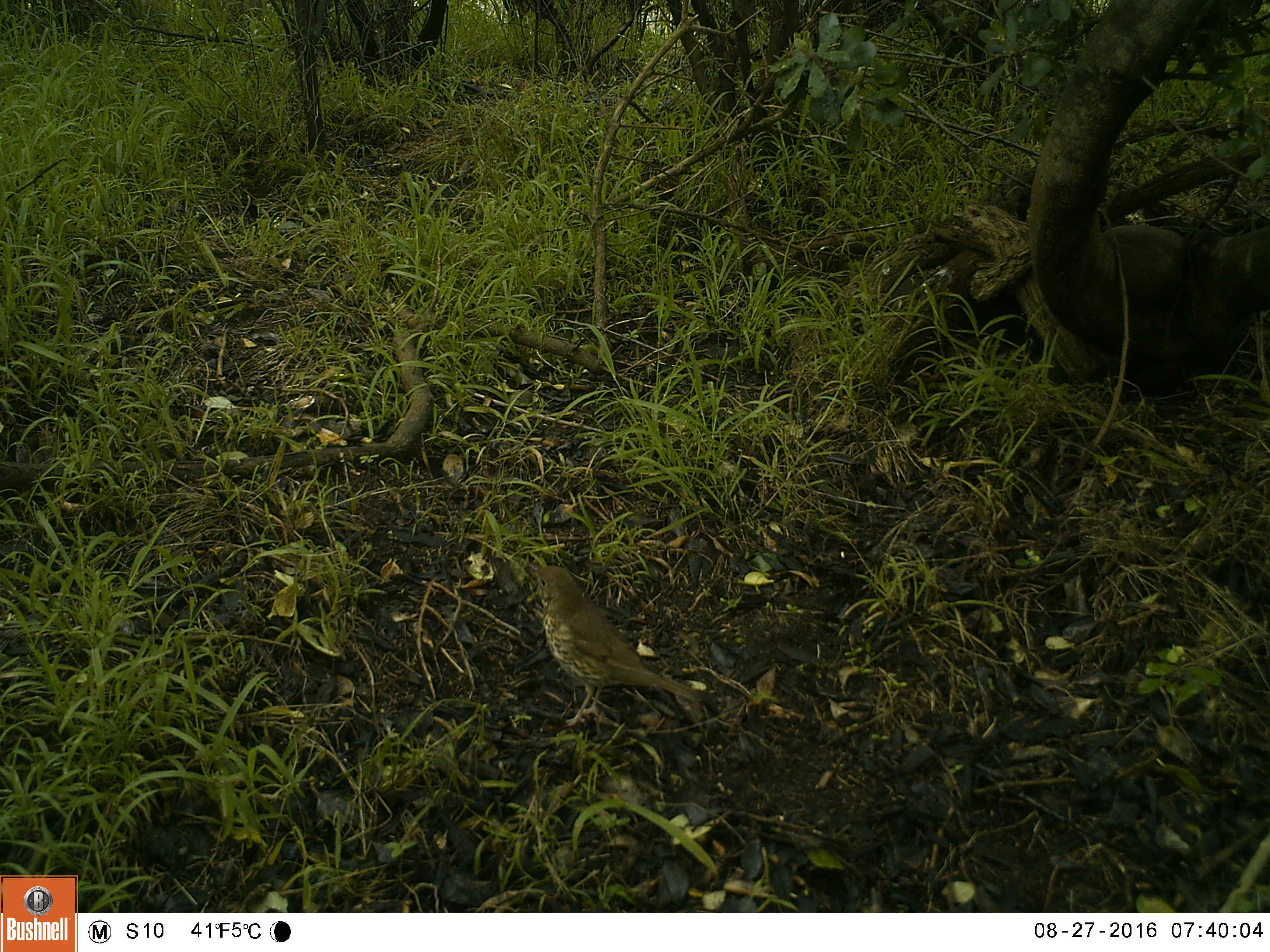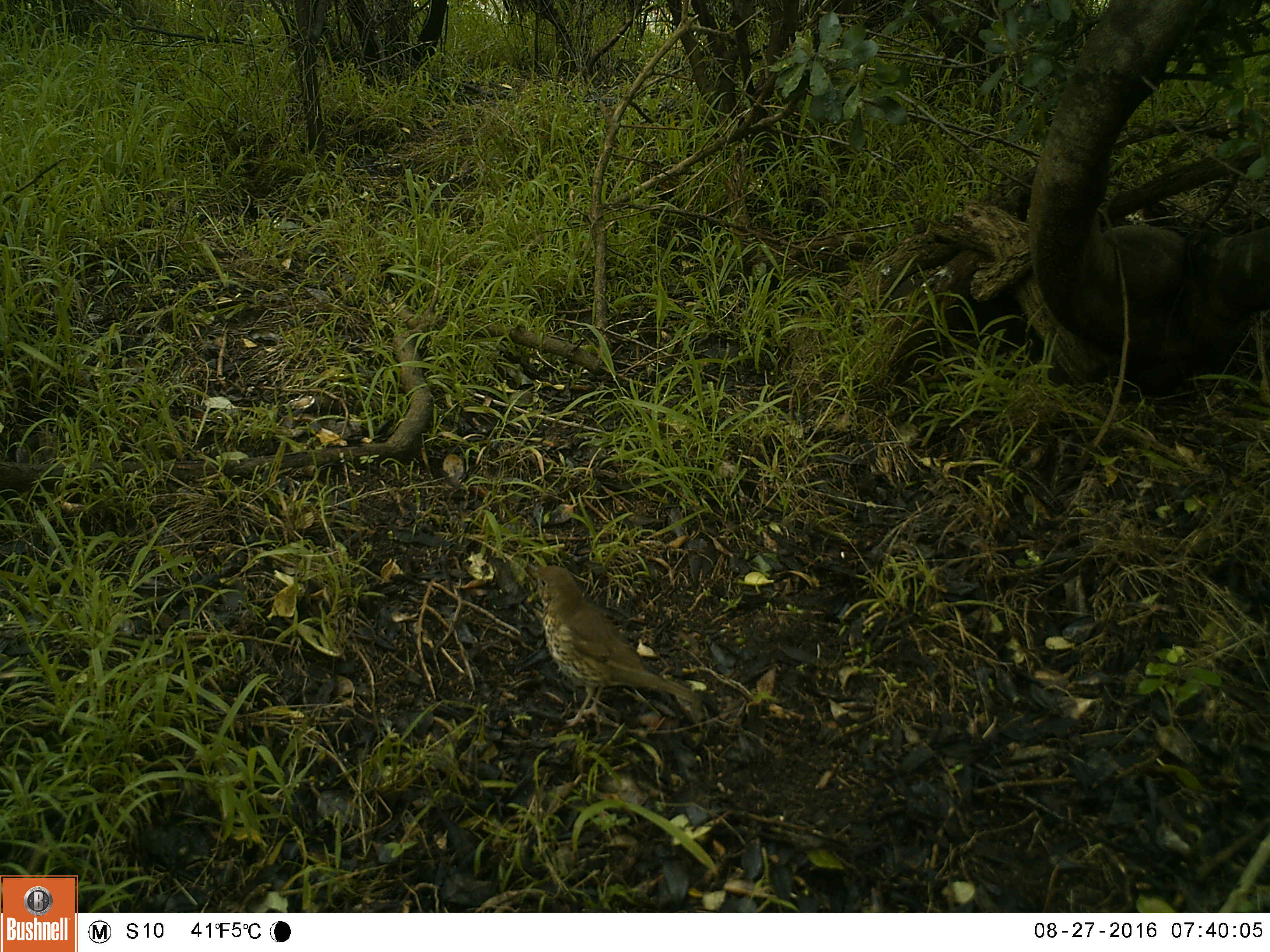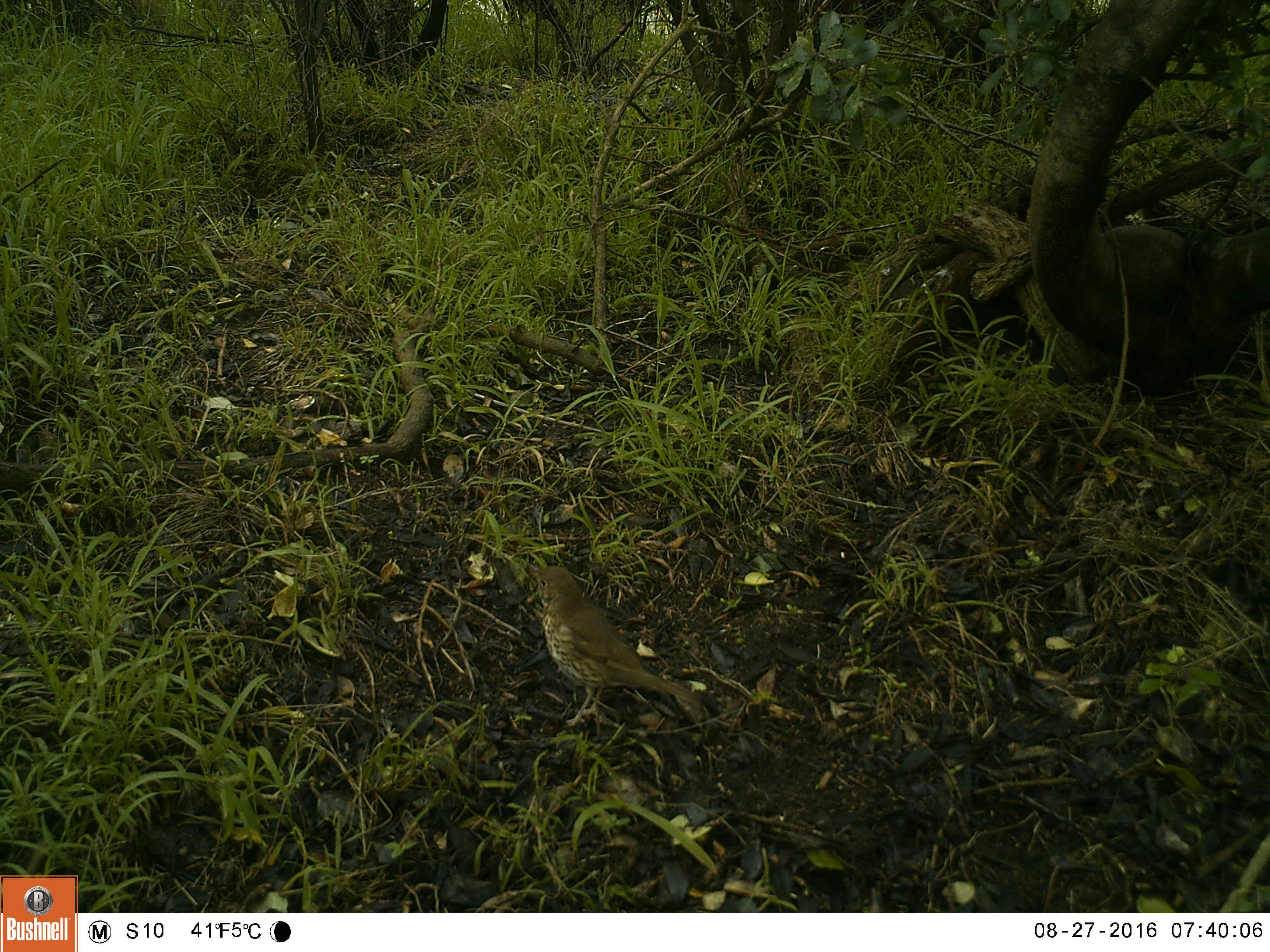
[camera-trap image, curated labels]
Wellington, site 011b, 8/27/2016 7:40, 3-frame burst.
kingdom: Animalia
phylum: Chordata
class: Aves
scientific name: Aves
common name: bird